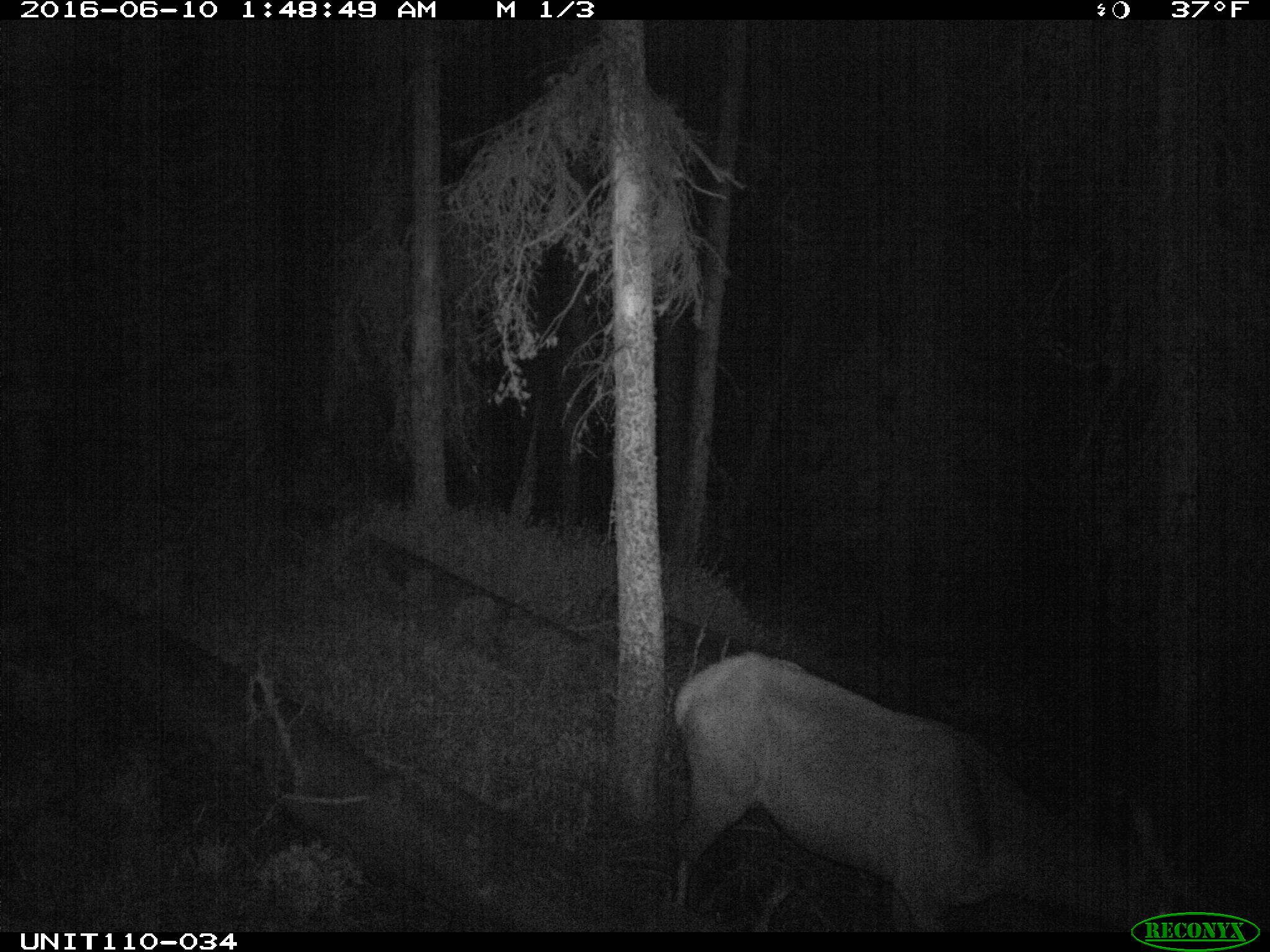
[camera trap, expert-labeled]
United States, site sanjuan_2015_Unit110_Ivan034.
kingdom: Animalia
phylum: Chordata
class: Mammalia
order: Artiodactyla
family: Cervidae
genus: Cervus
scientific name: Cervus elaphus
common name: red deer